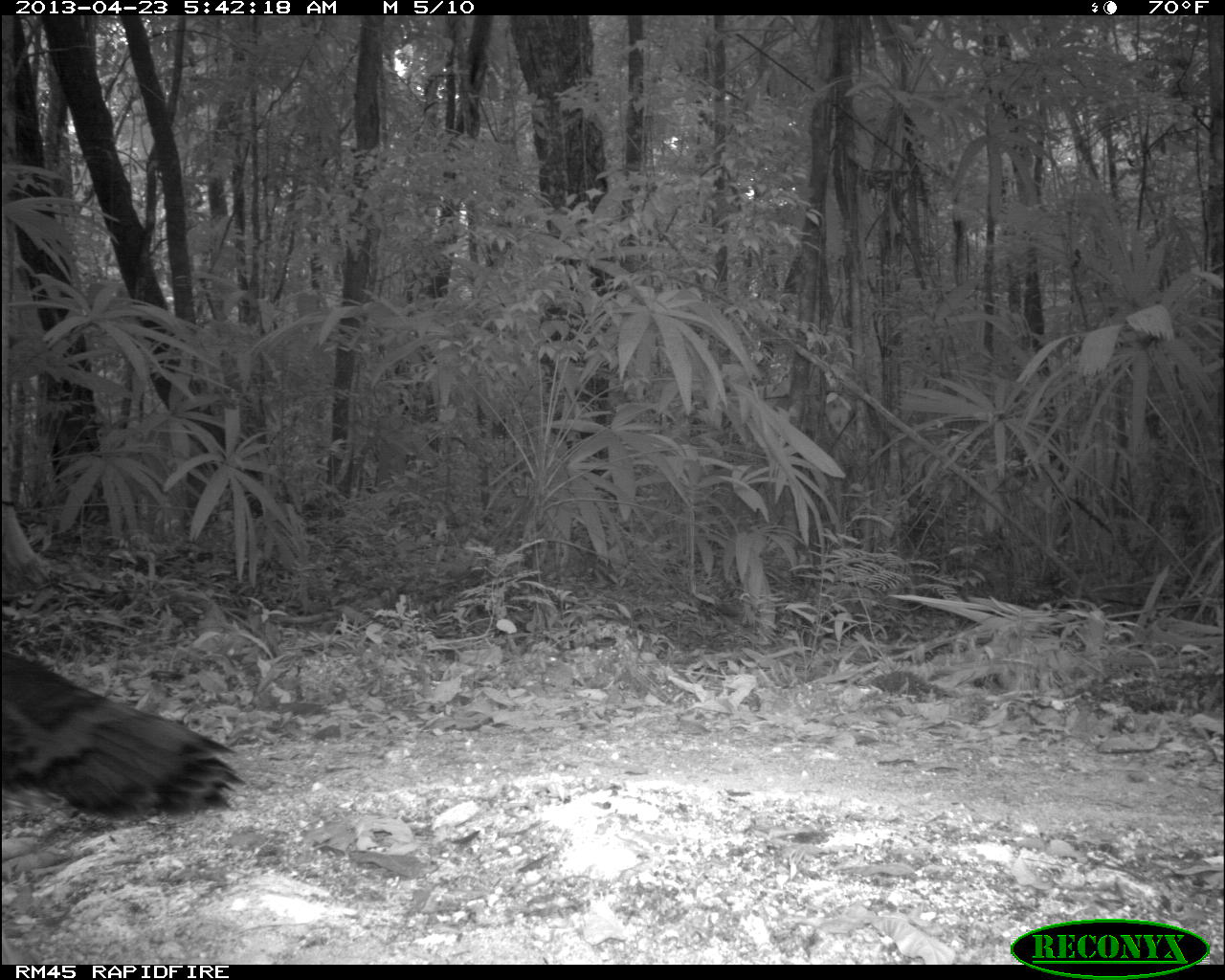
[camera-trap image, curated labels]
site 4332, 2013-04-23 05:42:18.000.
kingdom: Animalia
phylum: Chordata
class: Aves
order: Galliformes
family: Phasianidae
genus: Meleagris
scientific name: Meleagris ocellata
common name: ocellated turkey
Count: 1.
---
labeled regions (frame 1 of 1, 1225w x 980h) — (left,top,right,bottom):
meleagris ocellata: (0,647,248,826)